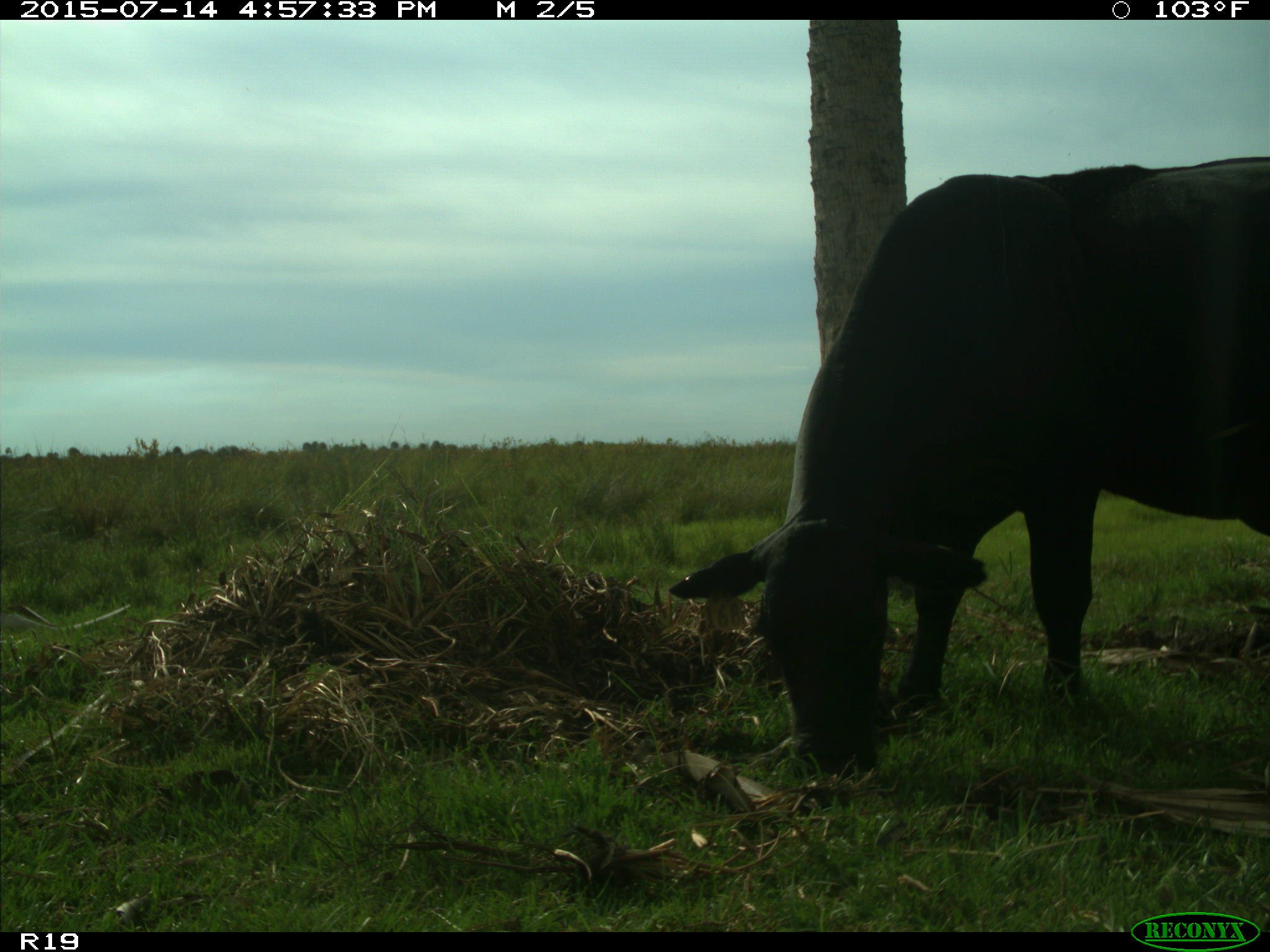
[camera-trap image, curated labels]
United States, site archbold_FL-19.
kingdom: Animalia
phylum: Chordata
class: Mammalia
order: Artiodactyla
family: Bovidae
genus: Bos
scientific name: Bos taurus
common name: domestic cow